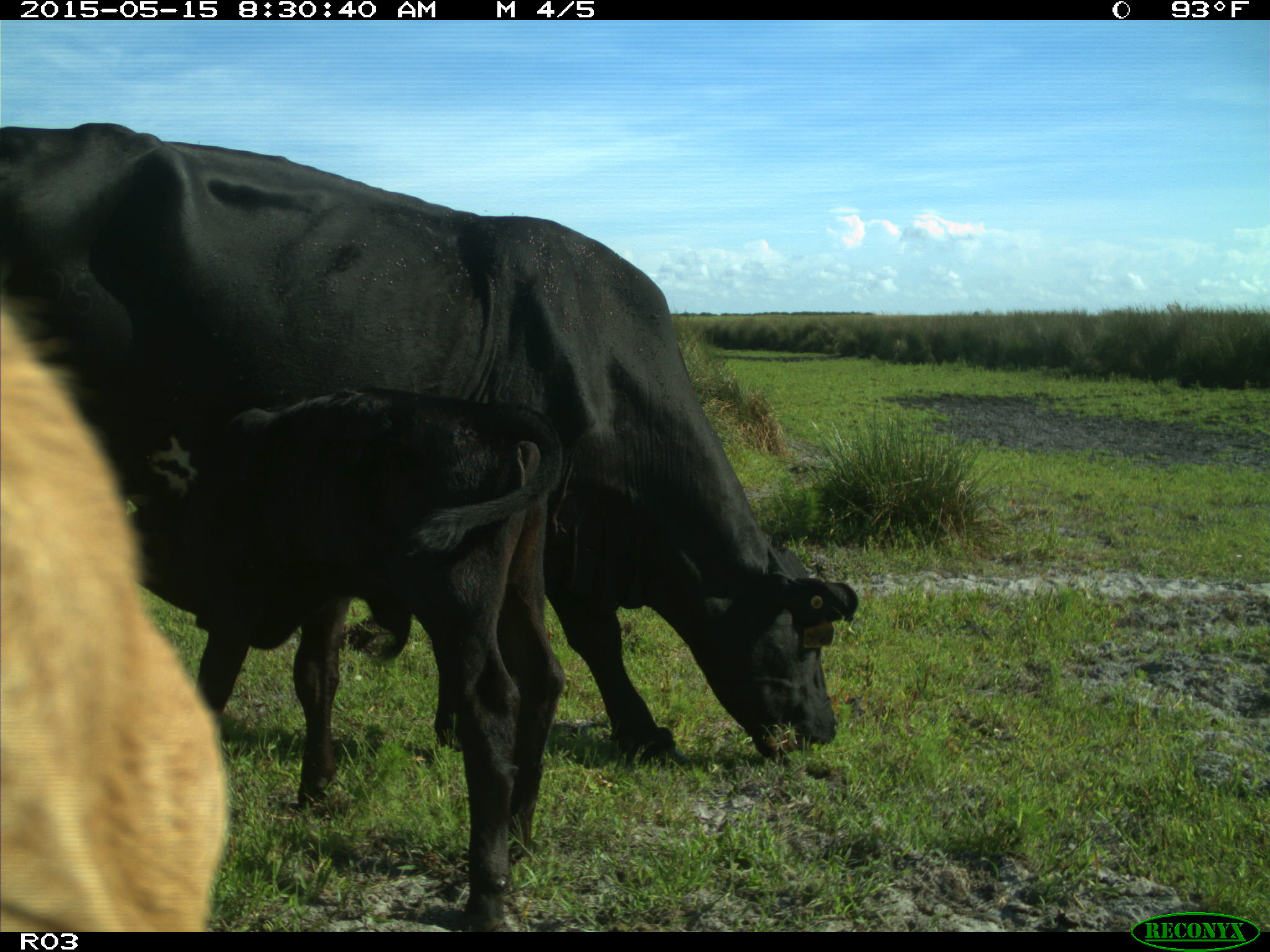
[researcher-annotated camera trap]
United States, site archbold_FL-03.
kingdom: Animalia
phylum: Chordata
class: Mammalia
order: Artiodactyla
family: Bovidae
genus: Bos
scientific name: Bos taurus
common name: domestic cow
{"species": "Bos taurus (domestic cow)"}